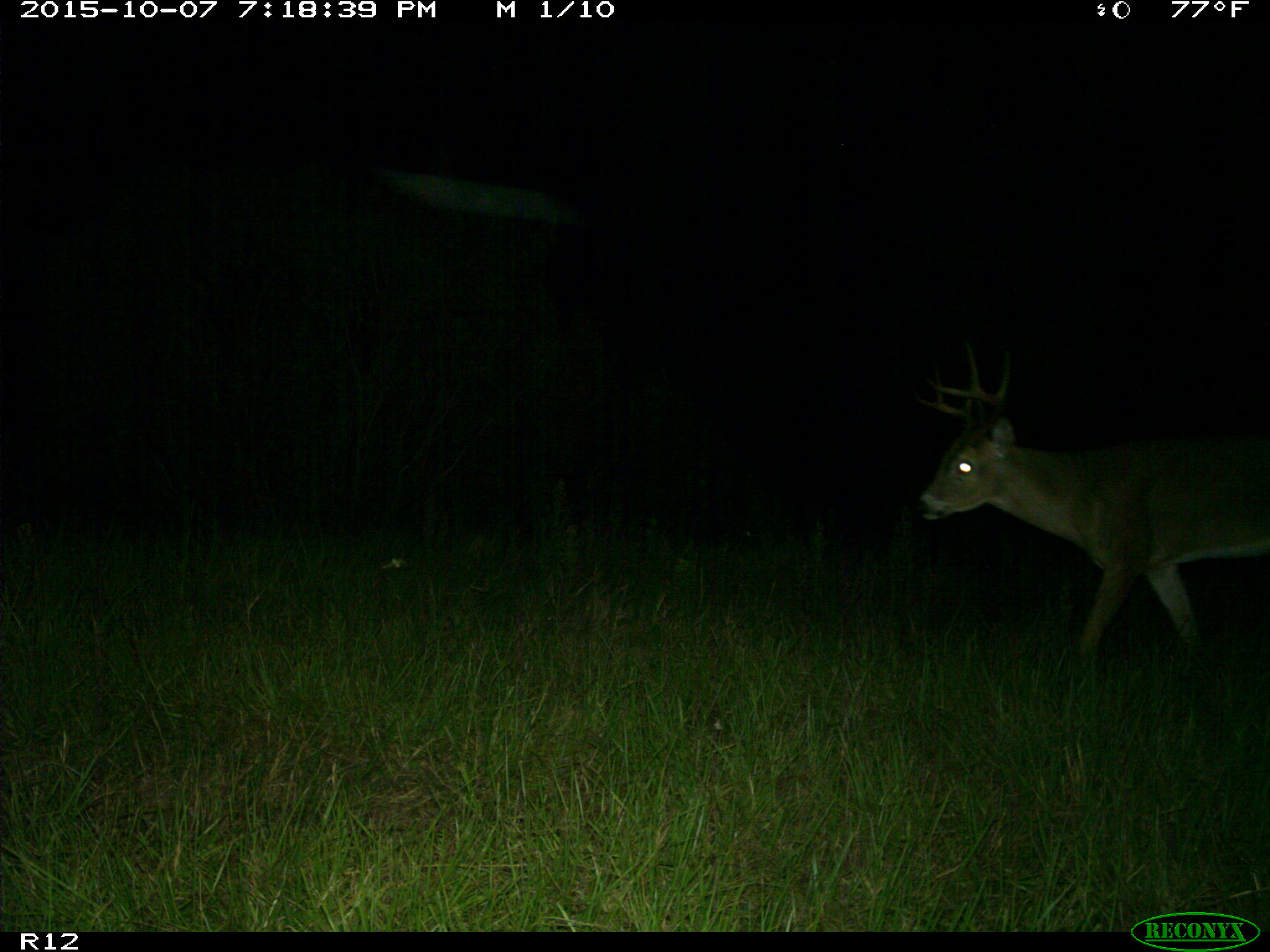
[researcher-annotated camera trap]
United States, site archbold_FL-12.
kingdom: Animalia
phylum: Chordata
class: Mammalia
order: Artiodactyla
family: Cervidae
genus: Odocoileus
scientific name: Odocoileus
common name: deer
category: unidentified deer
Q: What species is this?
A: Unidentified deer (deer) (Odocoileus).